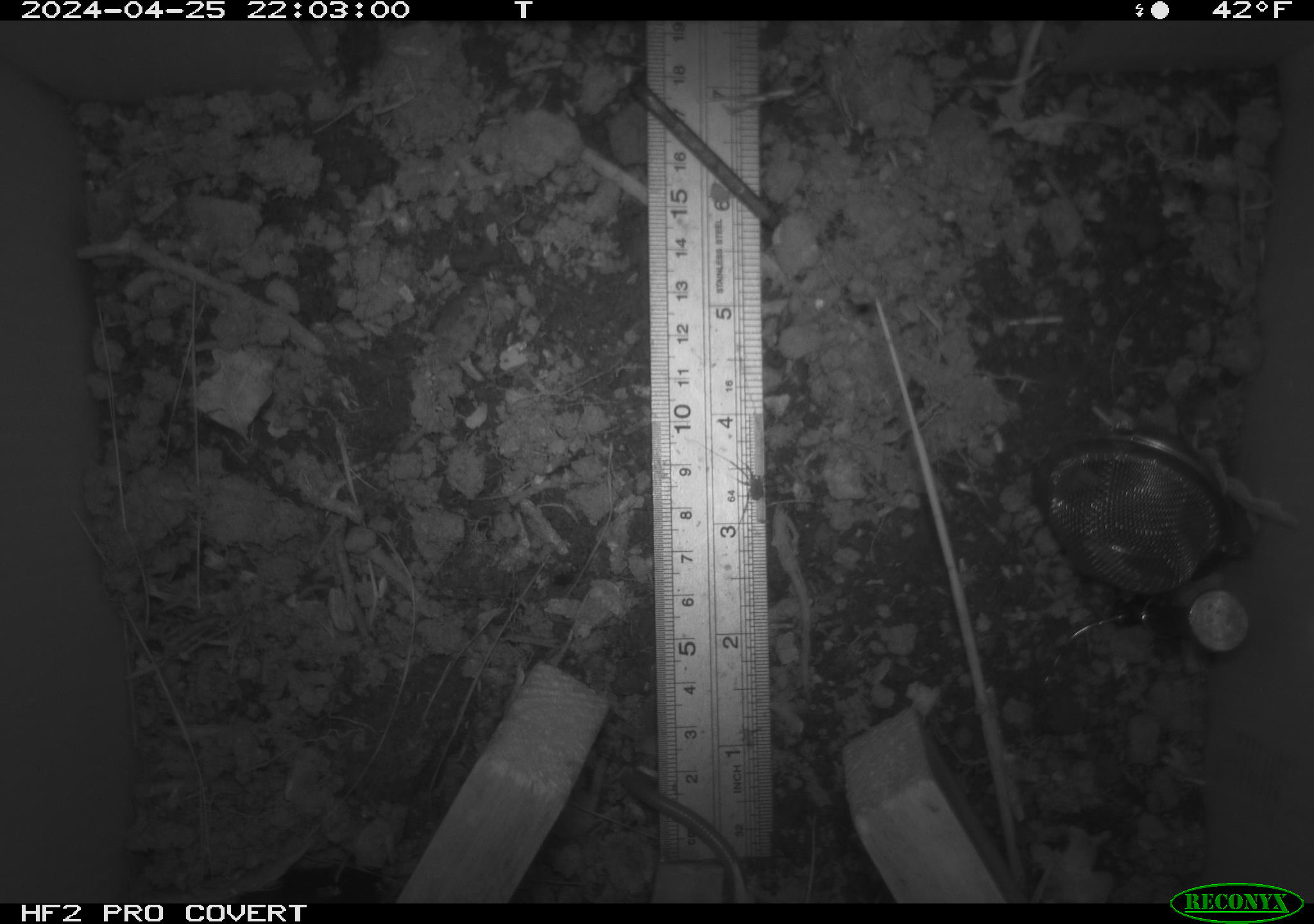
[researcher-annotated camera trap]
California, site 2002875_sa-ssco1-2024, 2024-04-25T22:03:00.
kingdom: Animalia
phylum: Chordata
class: Mammalia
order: Rodentia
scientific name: Rodentia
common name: mouse species